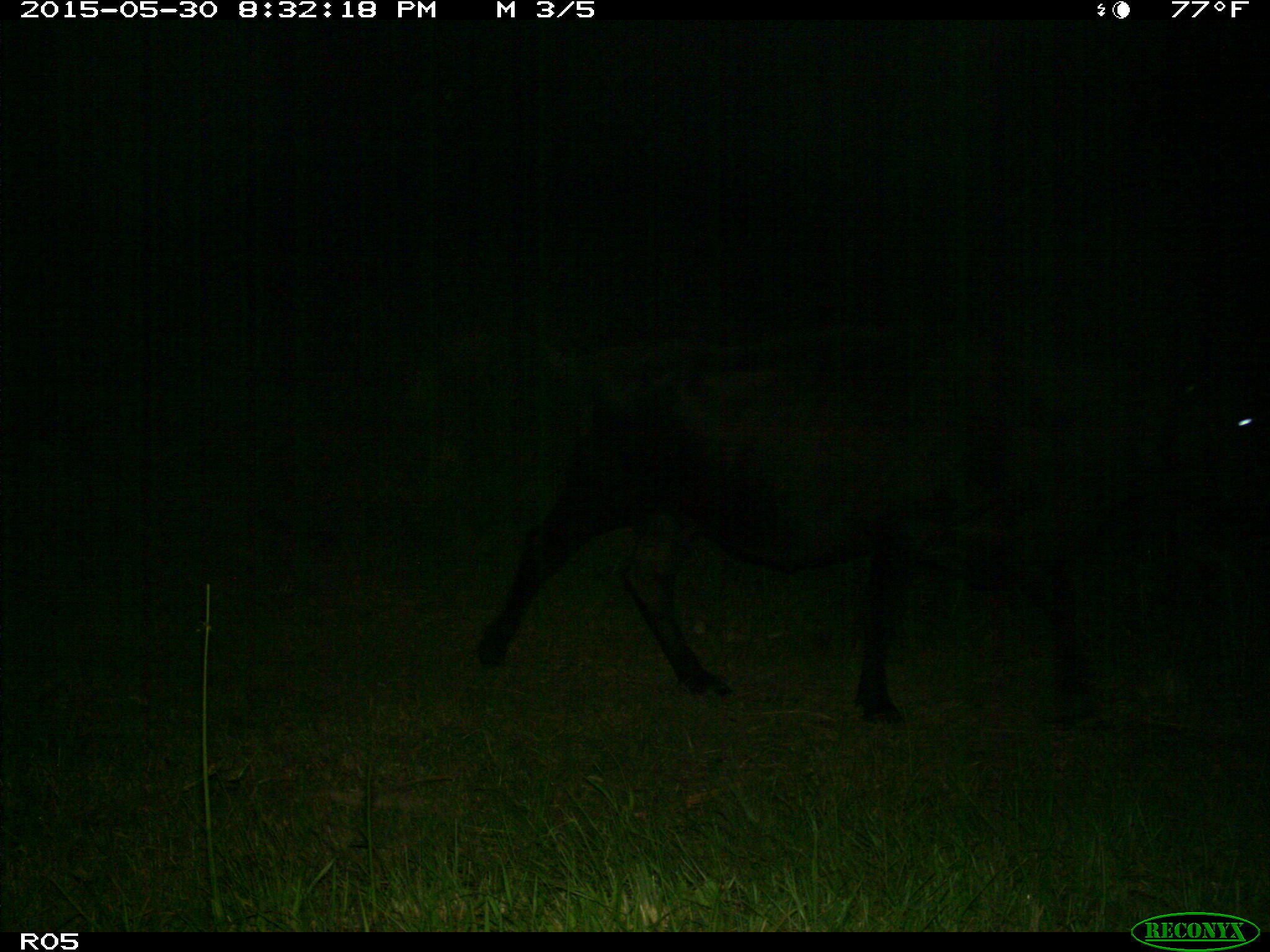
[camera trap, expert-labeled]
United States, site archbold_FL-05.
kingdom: Animalia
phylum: Chordata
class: Mammalia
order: Artiodactyla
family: Bovidae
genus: Bos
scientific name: Bos taurus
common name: domestic cow